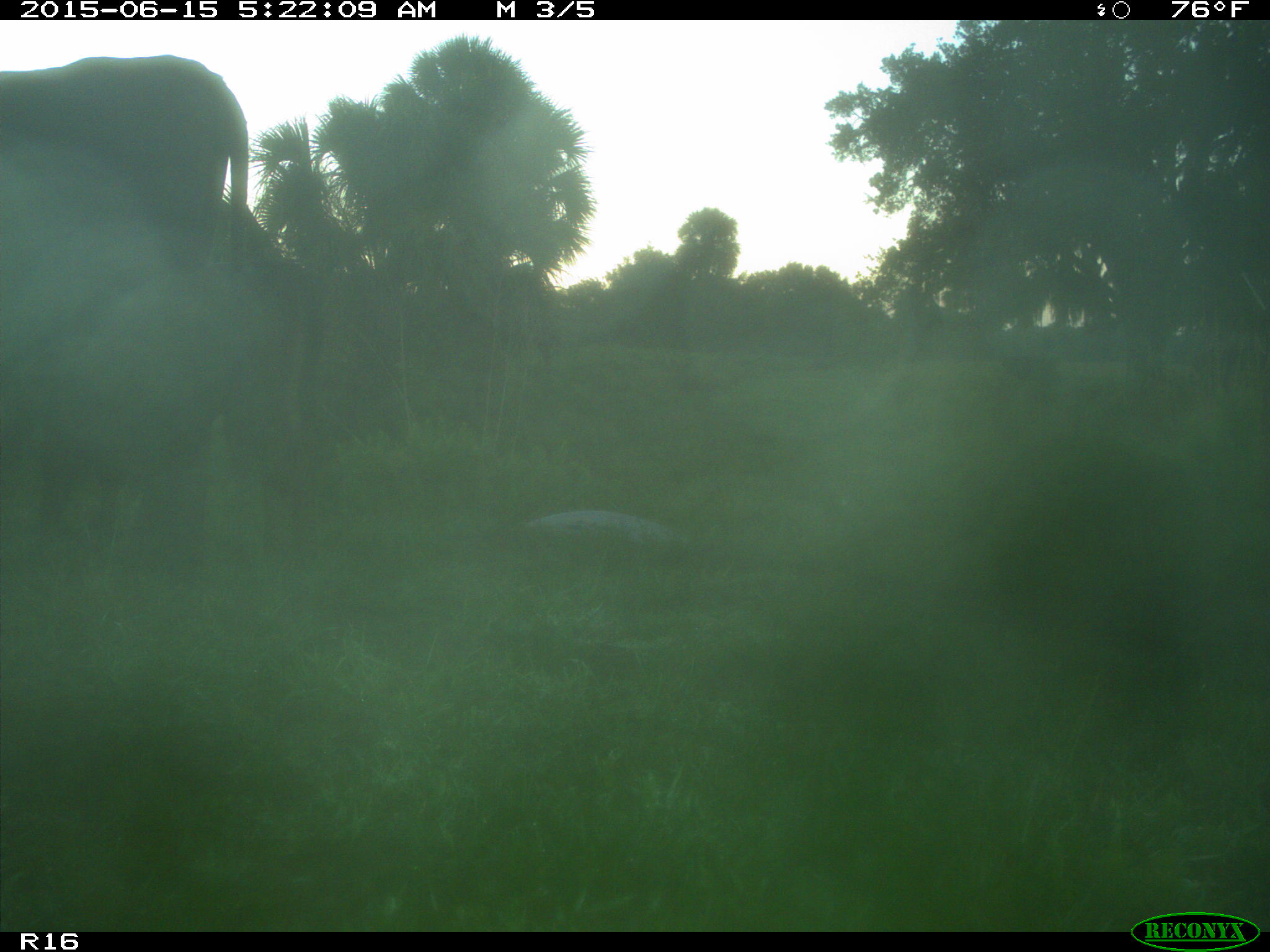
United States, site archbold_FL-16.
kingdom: Animalia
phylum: Chordata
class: Mammalia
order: Artiodactyla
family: Bovidae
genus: Bos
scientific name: Bos taurus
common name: domestic cow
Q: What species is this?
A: Bos taurus (domestic cow).